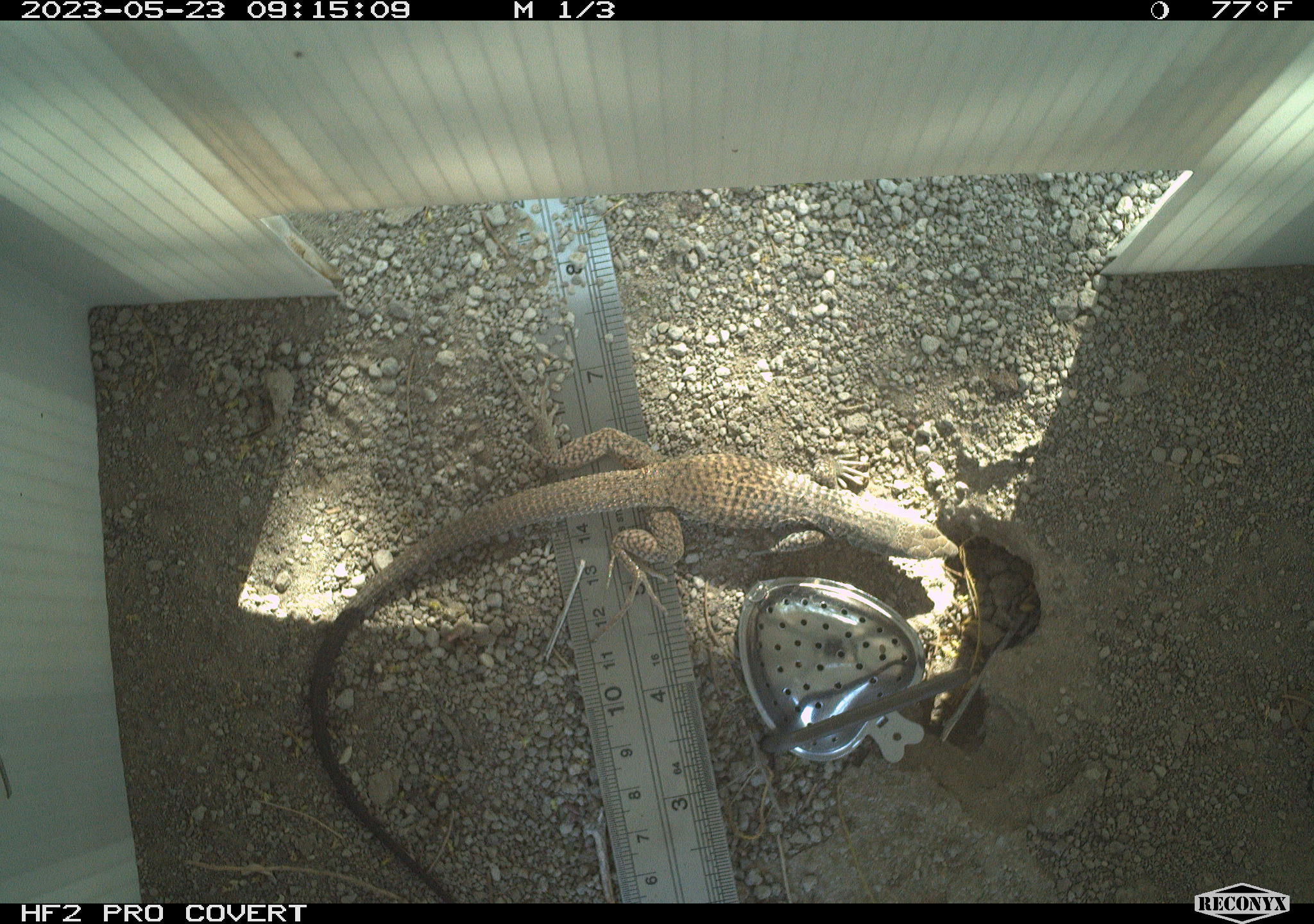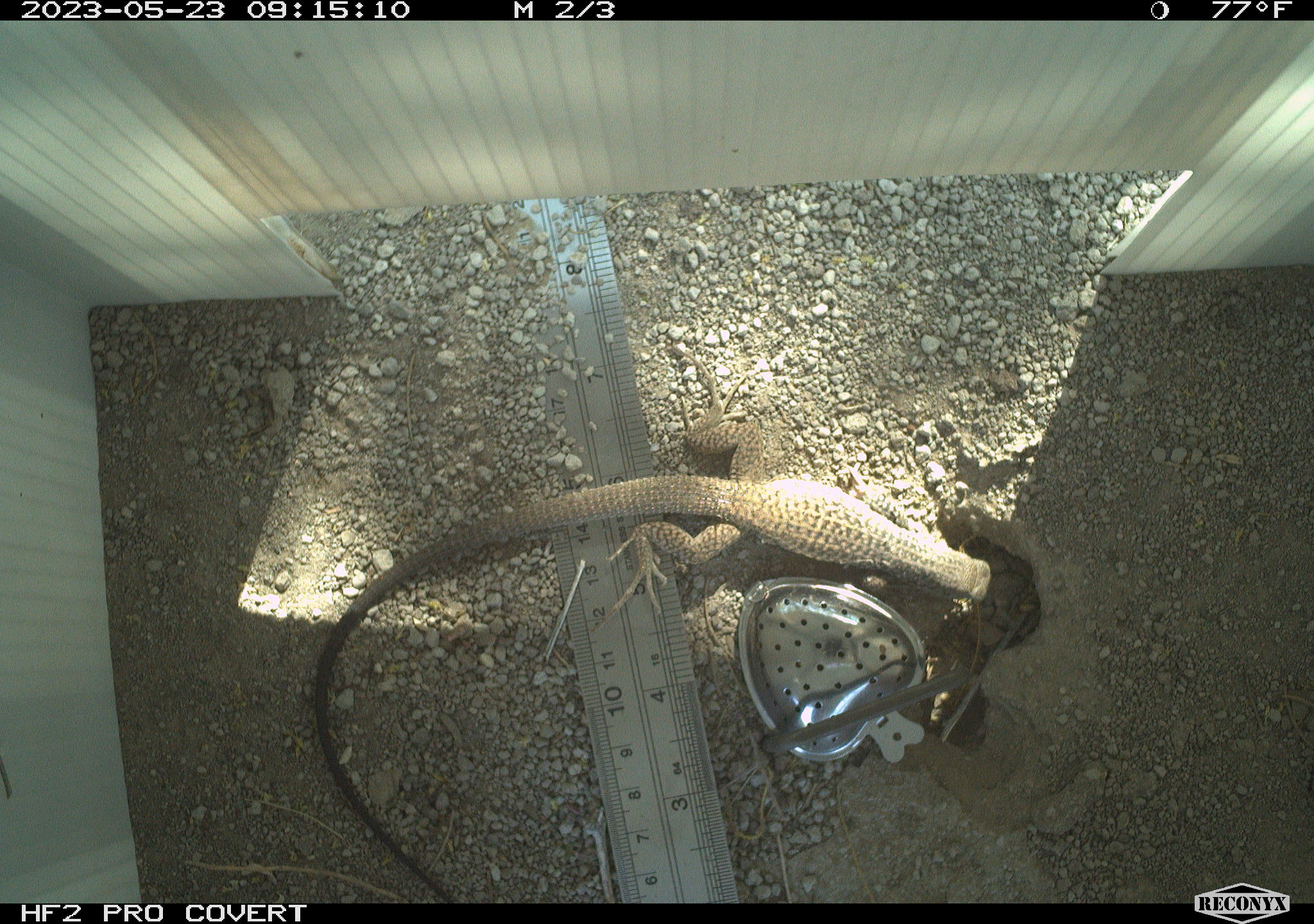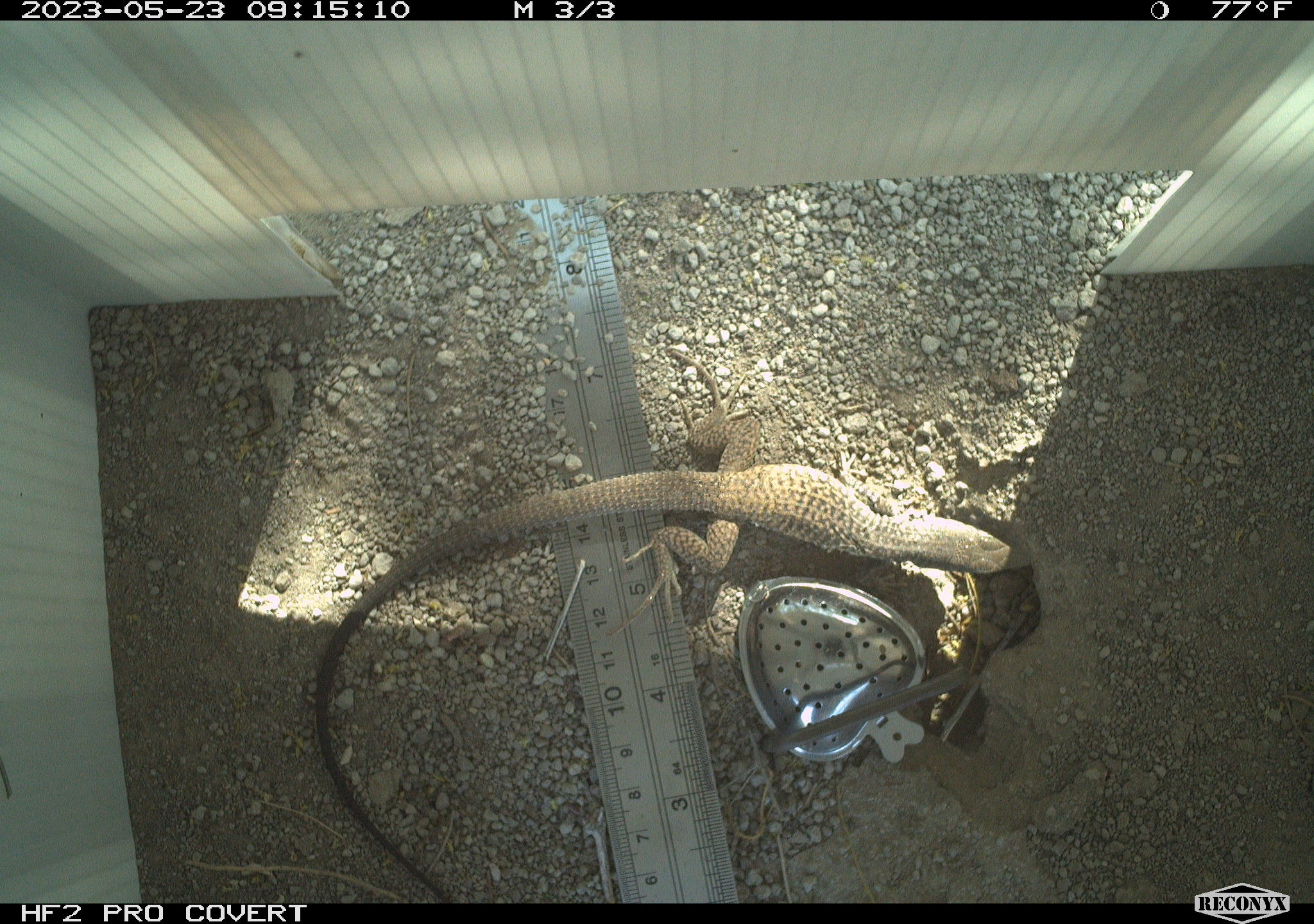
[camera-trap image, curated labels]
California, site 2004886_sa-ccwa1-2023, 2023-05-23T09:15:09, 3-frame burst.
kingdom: Animalia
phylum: Chordata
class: Reptilia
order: Squamata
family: Teiidae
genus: Aspidoscelis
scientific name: Aspidoscelis tigris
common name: western whiptail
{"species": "western whiptail (Aspidoscelis tigris)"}